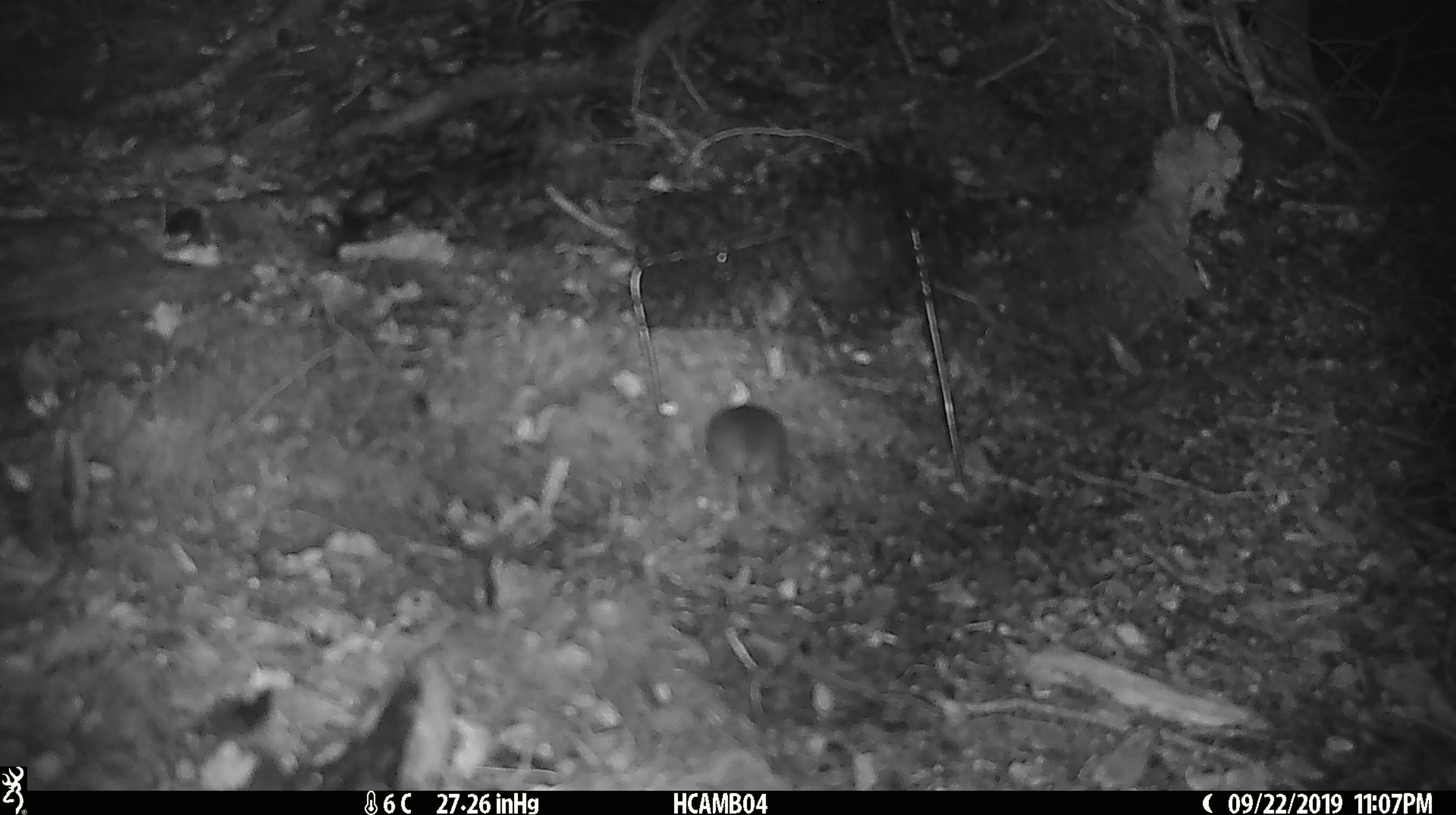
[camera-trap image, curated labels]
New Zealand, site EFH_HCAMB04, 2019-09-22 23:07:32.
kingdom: Animalia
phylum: Chordata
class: Mammalia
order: Rodentia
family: Muridae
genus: Mus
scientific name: Mus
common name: mouse